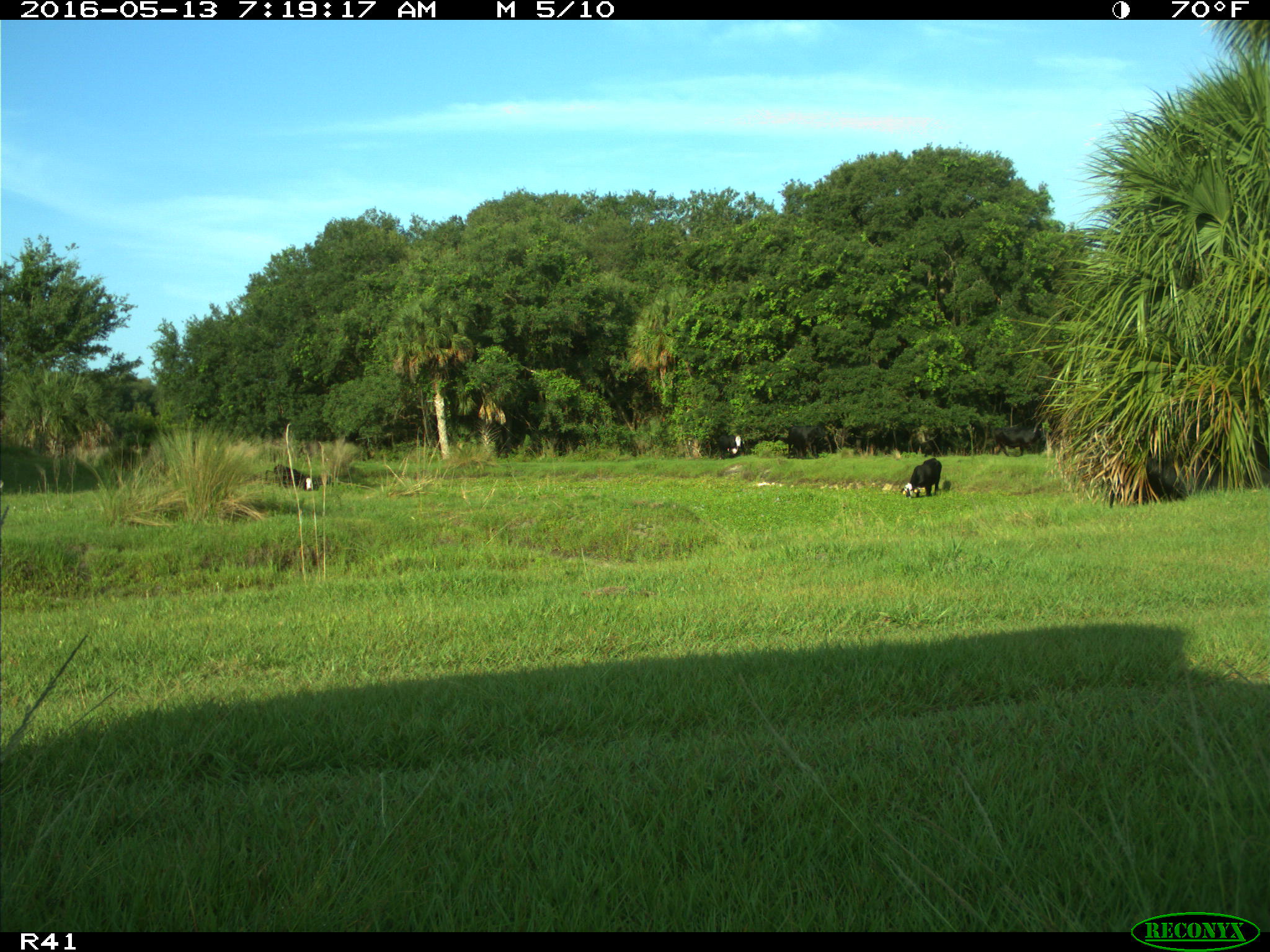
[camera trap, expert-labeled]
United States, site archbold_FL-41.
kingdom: Animalia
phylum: Chordata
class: Mammalia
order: Artiodactyla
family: Bovidae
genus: Bos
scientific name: Bos taurus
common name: domestic cow